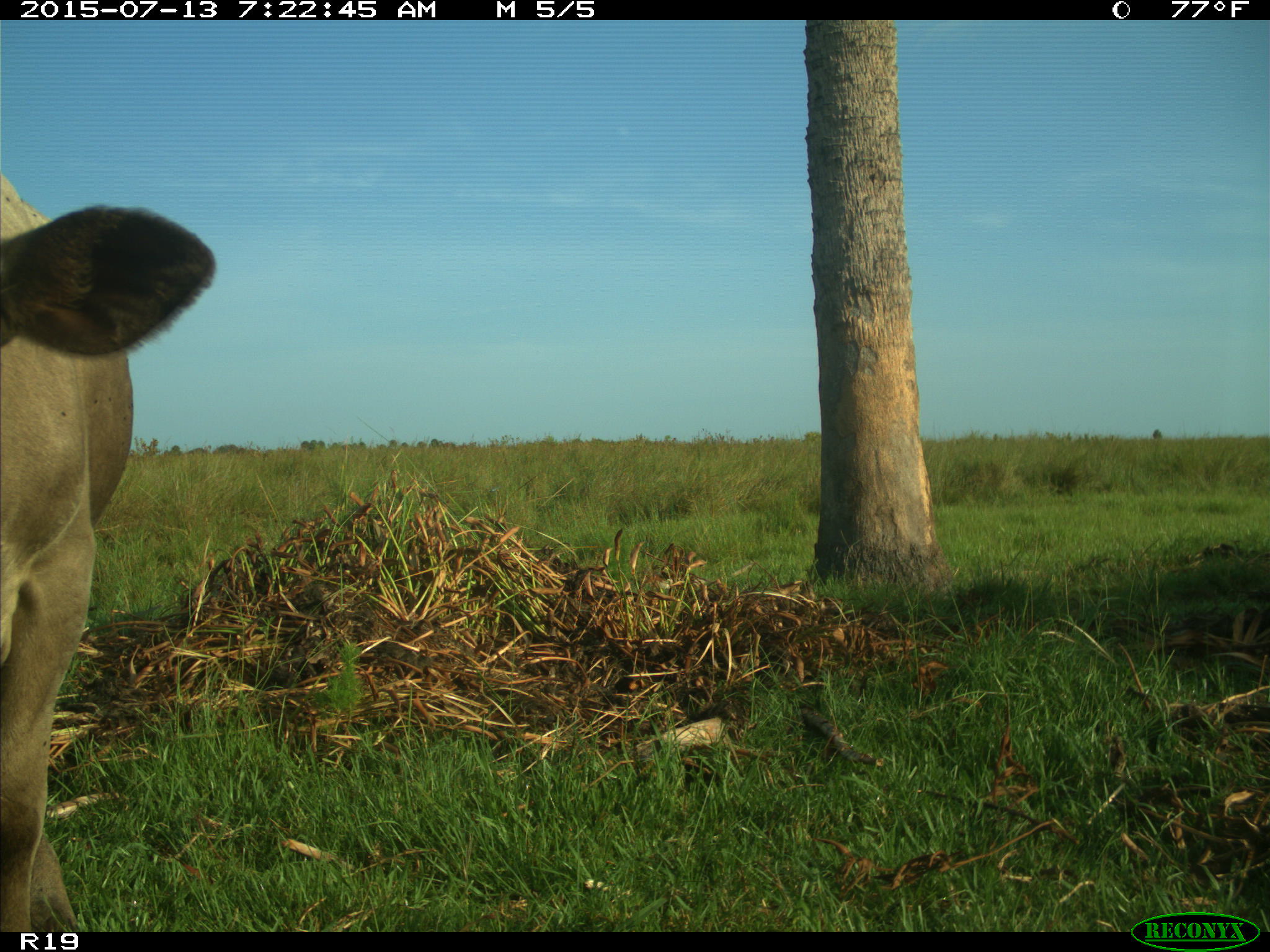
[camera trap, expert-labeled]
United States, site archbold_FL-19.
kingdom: Animalia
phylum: Chordata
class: Mammalia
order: Artiodactyla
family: Bovidae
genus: Bos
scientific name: Bos taurus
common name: domestic cow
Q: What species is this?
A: Bos taurus (domestic cow).